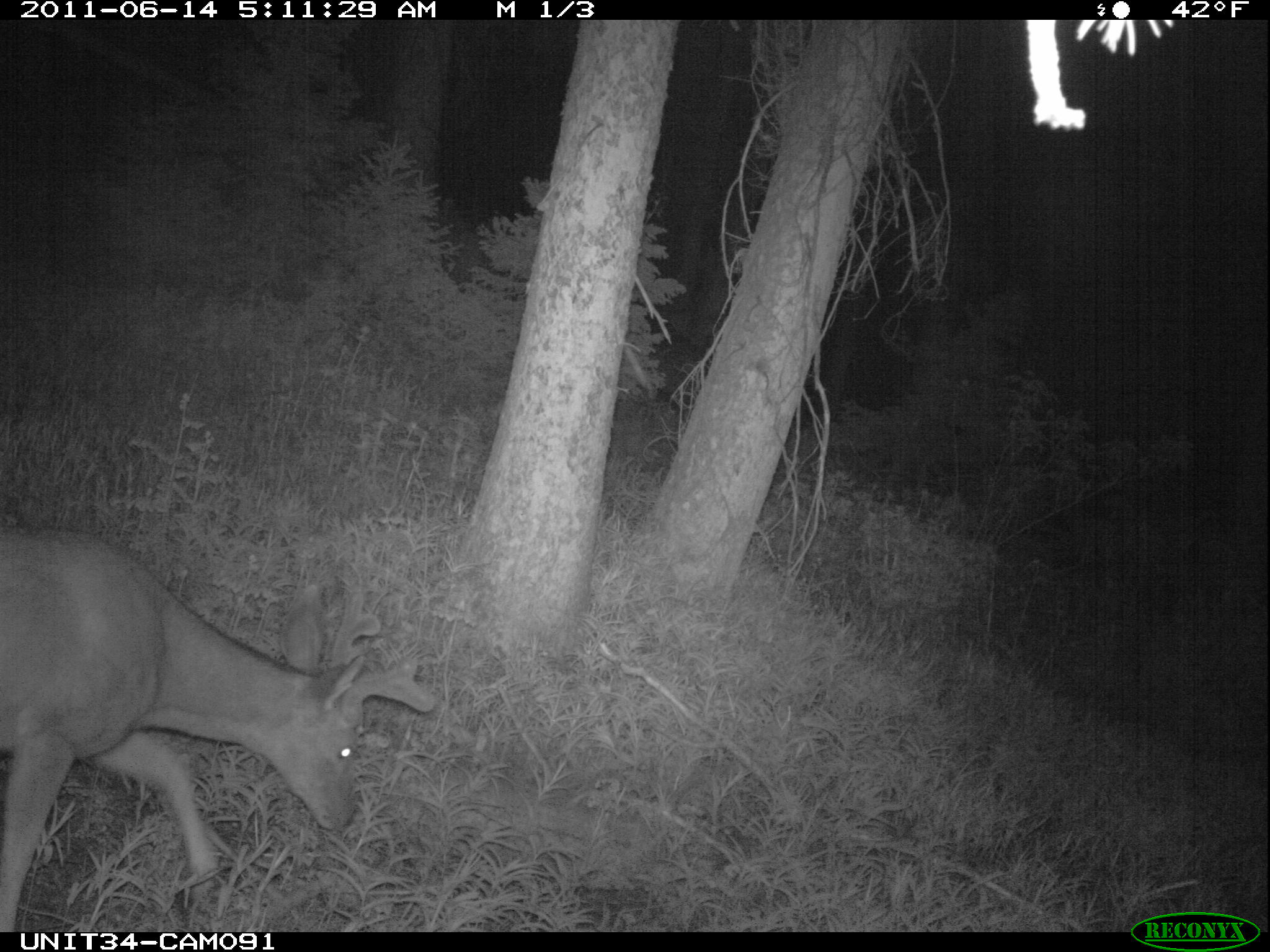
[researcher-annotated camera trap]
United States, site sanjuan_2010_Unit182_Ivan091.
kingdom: Animalia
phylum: Chordata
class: Mammalia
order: Artiodactyla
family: Cervidae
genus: Odocoileus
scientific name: Odocoileus hemionus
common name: mule deer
Odocoileus hemionus (mule deer).